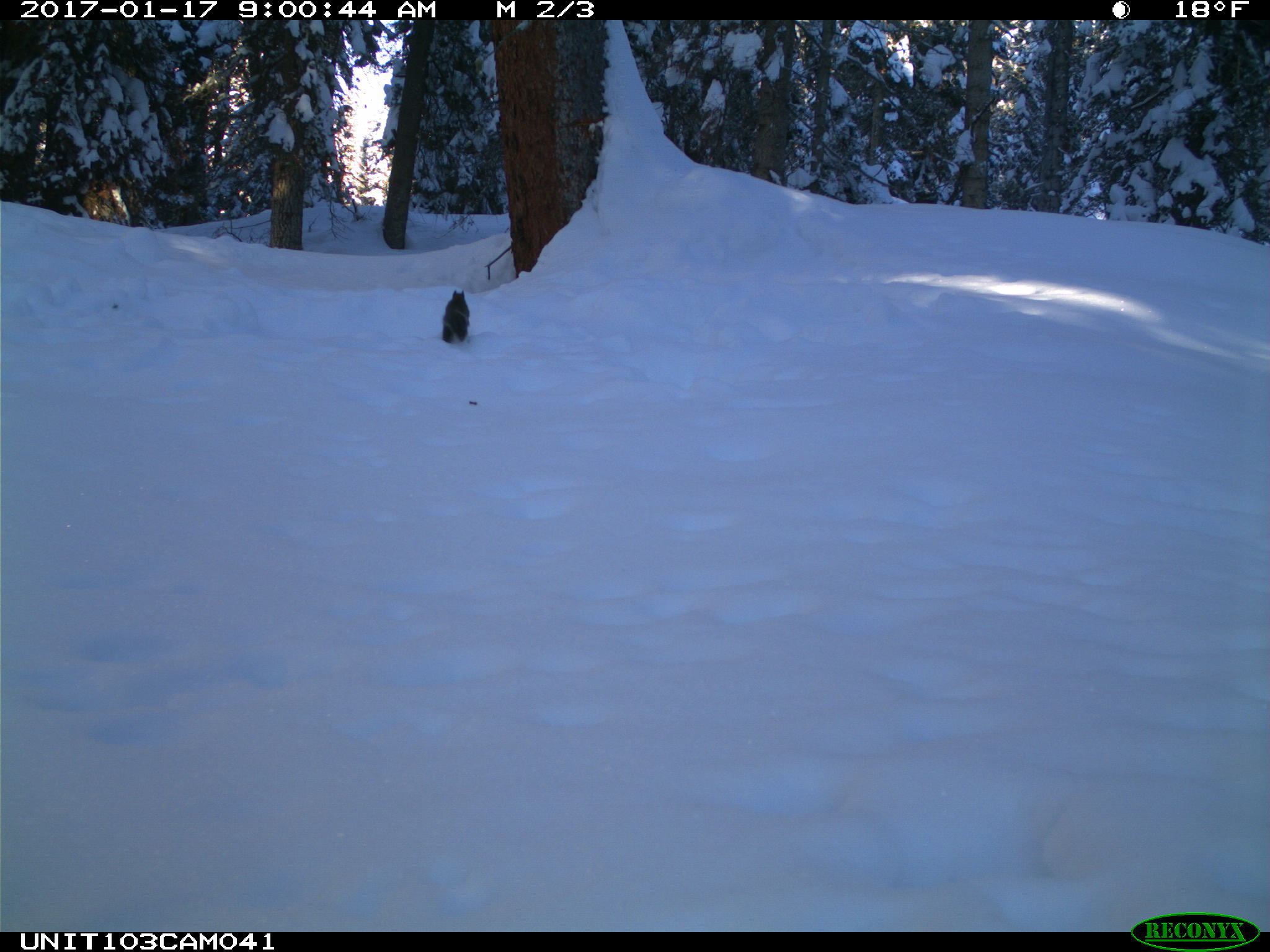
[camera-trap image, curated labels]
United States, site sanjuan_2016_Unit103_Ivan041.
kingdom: Animalia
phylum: Chordata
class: Mammalia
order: Rodentia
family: Sciuridae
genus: Tamiasciurus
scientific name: Tamiasciurus hudsonicus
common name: american red squirrel